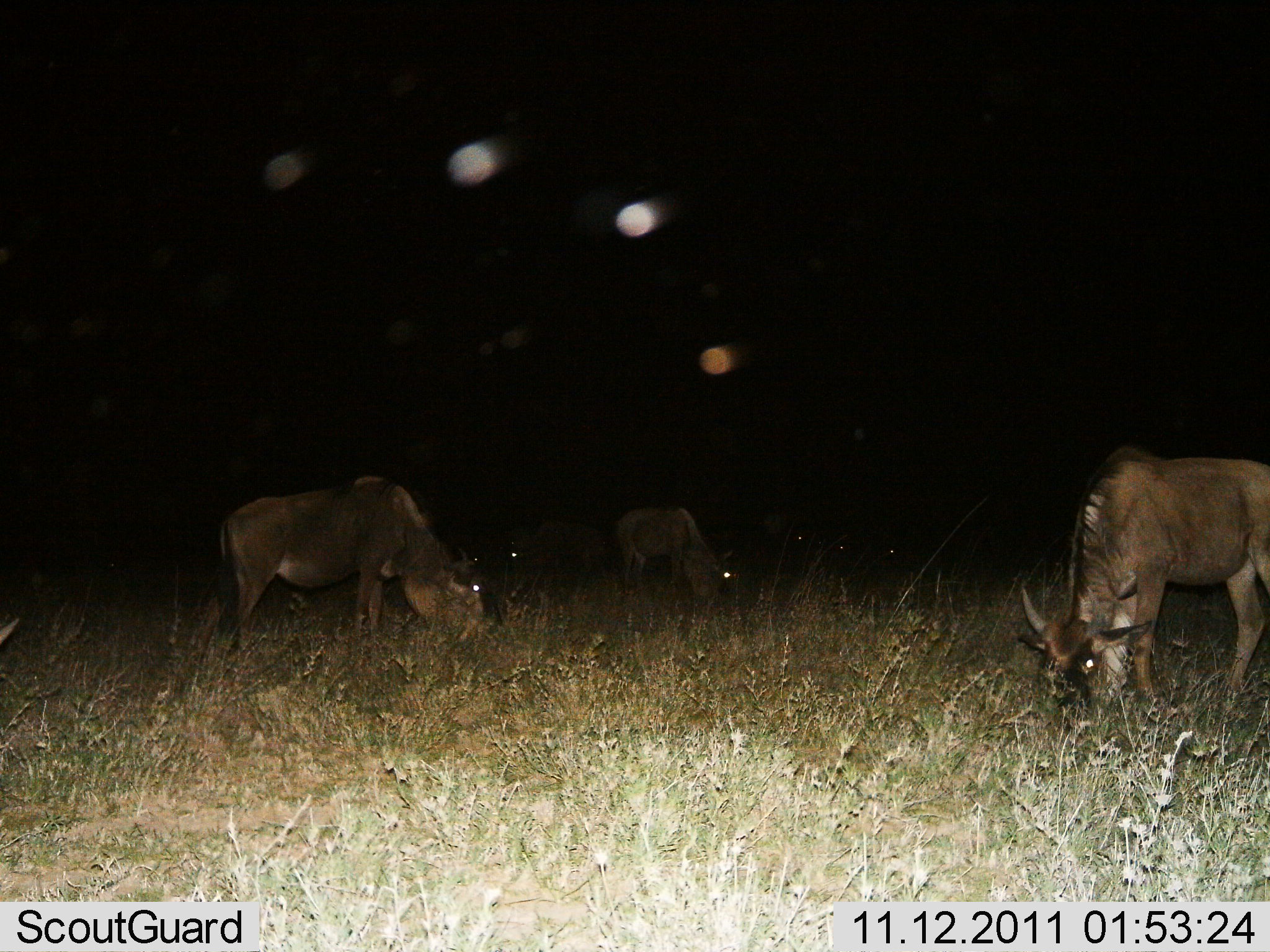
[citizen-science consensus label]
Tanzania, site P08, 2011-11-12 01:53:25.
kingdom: Animalia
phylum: Chordata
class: Mammalia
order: Artiodactyla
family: Bovidae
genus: Connochaetes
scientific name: Connochaetes taurinus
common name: blue wildebeest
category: wildebeest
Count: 3.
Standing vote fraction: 38%.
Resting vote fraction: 0%.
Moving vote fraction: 8%.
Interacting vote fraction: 0%.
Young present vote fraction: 0%.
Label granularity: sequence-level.